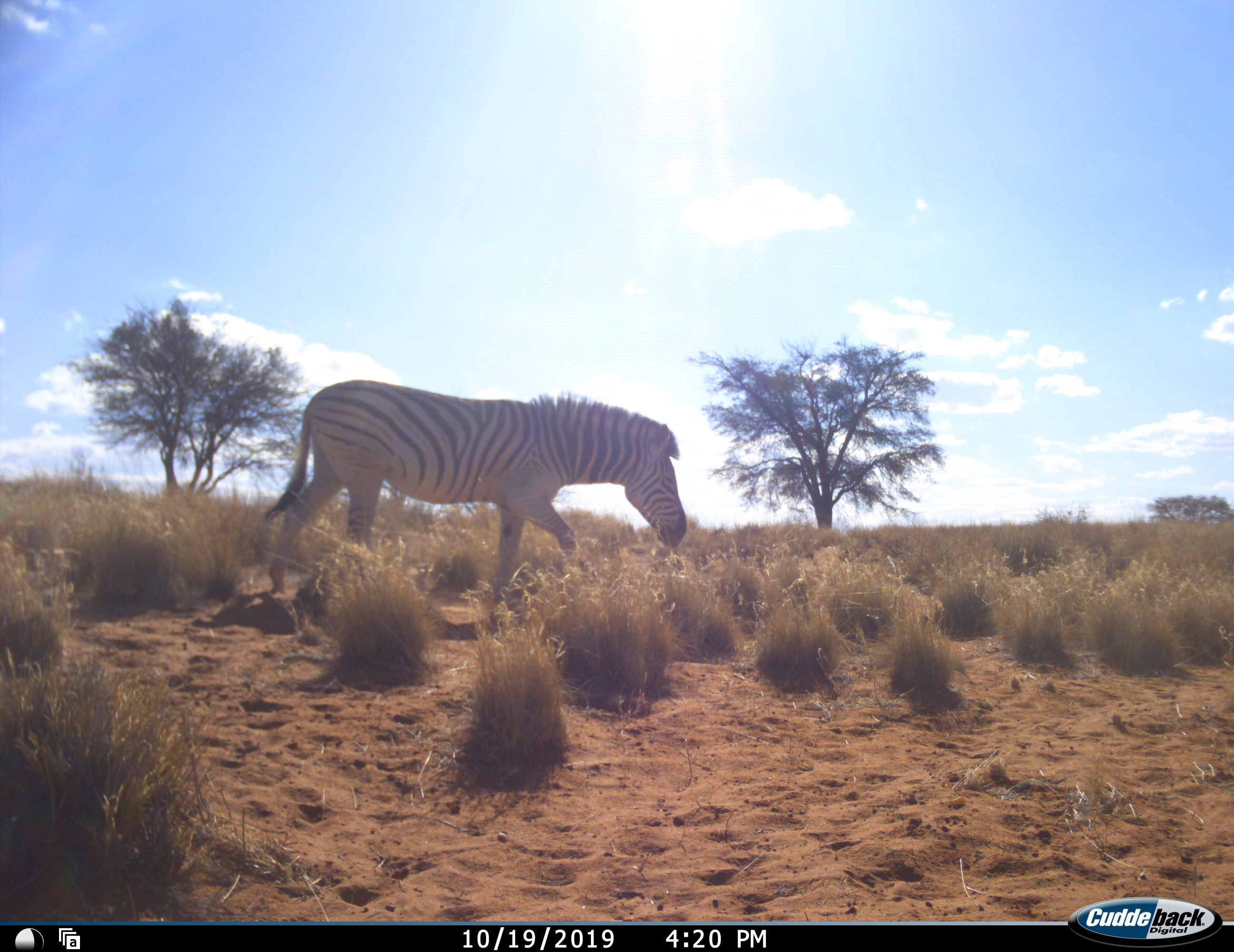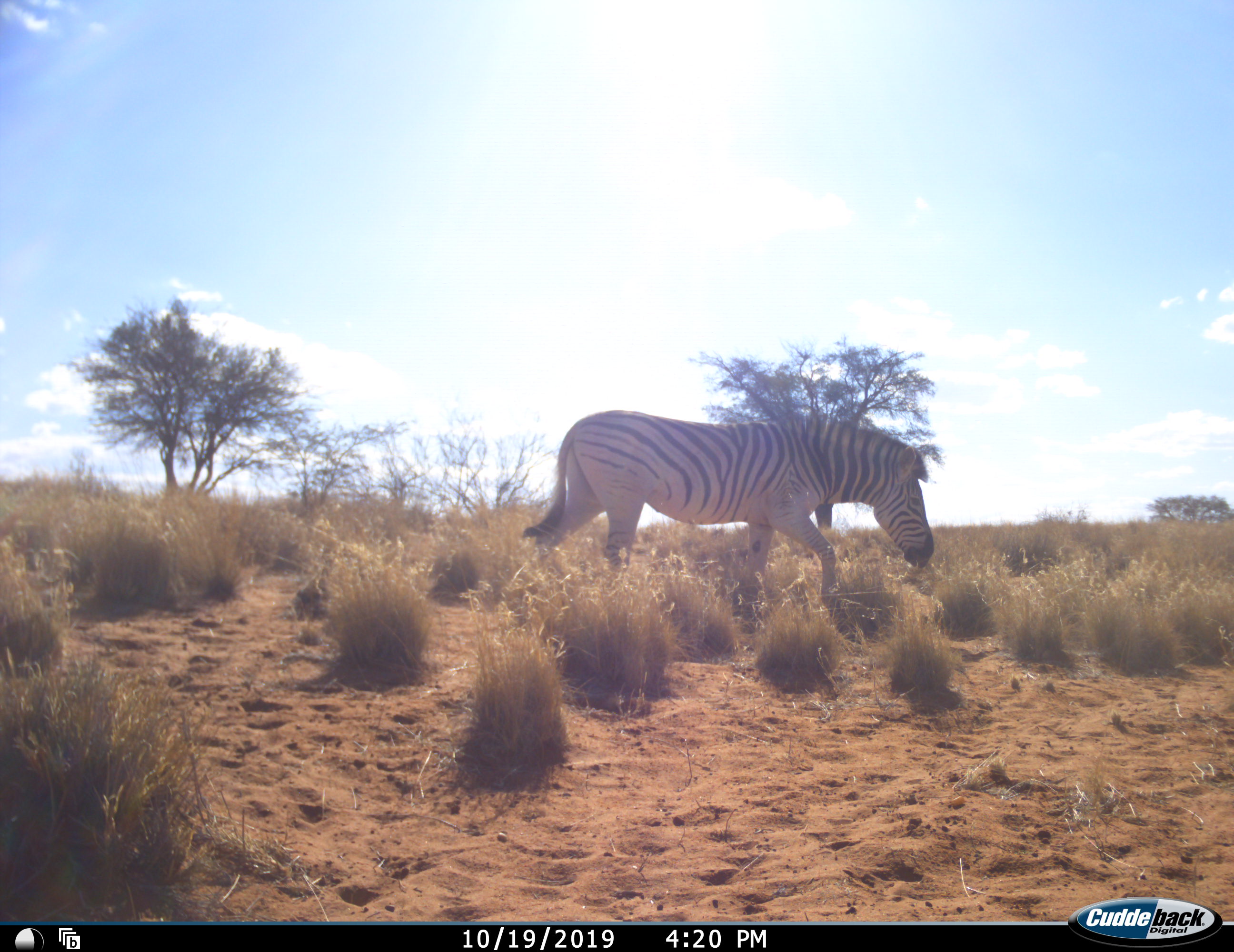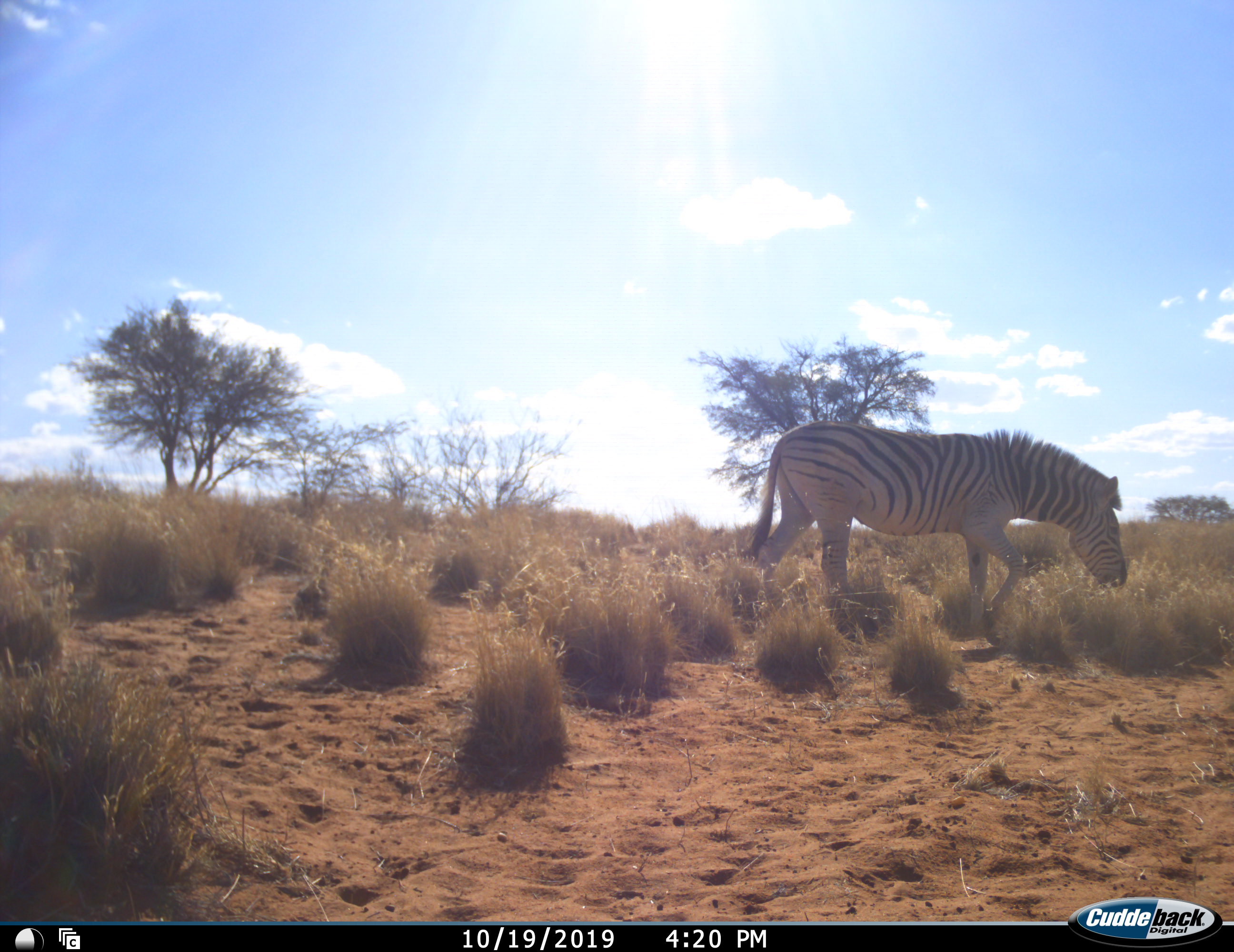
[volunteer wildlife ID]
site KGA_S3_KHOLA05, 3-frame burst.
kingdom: Animalia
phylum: Chordata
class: Mammalia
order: Perissodactyla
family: Equidae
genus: Equus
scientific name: Equus quagga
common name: plains zebra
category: zebraplains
Zebraplains (plains zebra) (Equus quagga), count 1. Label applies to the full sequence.